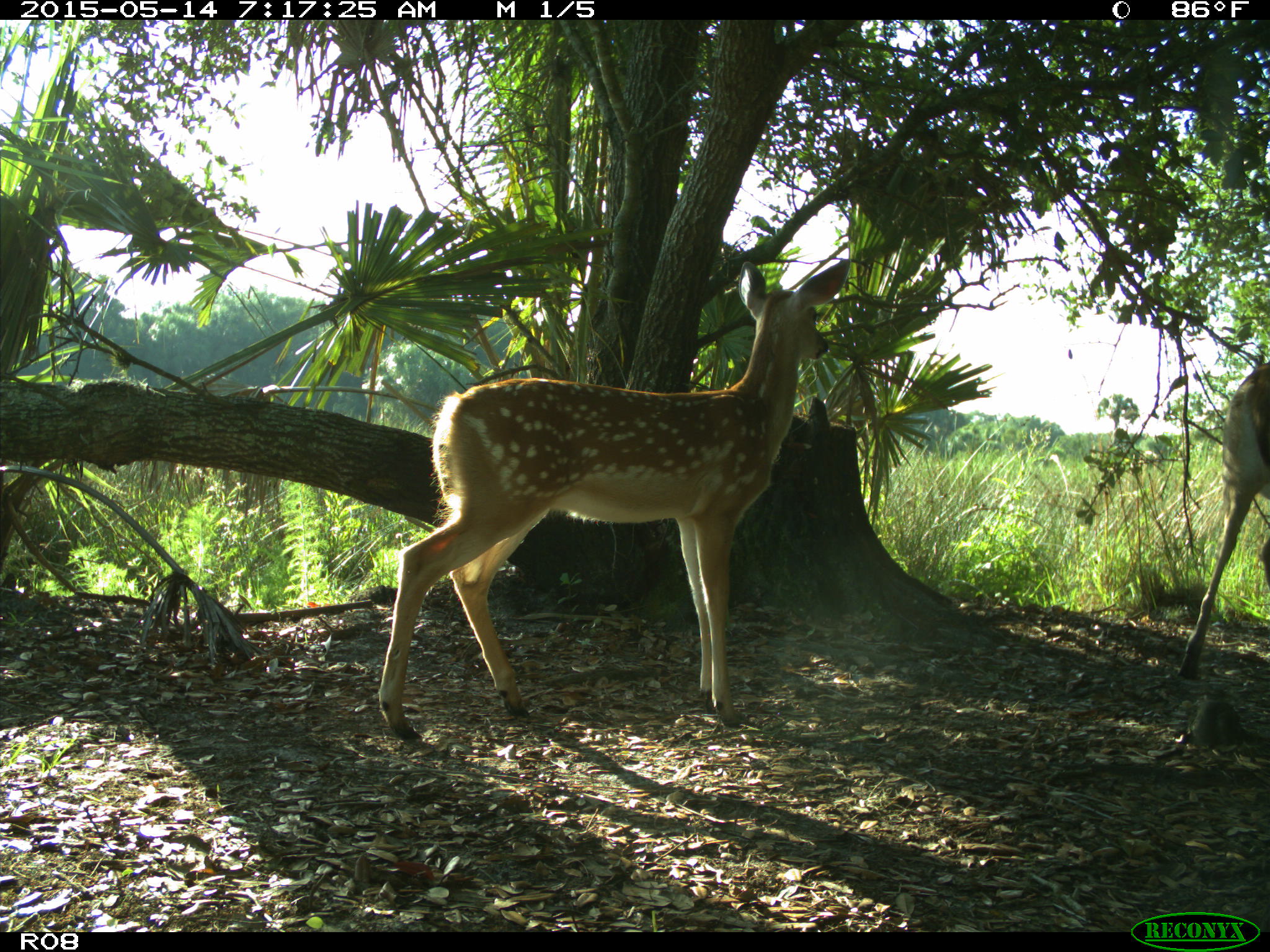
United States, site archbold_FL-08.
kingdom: Animalia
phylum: Chordata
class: Mammalia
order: Artiodactyla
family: Cervidae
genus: Odocoileus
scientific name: Odocoileus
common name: deer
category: unidentified deer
Unidentified deer (deer) (Odocoileus).